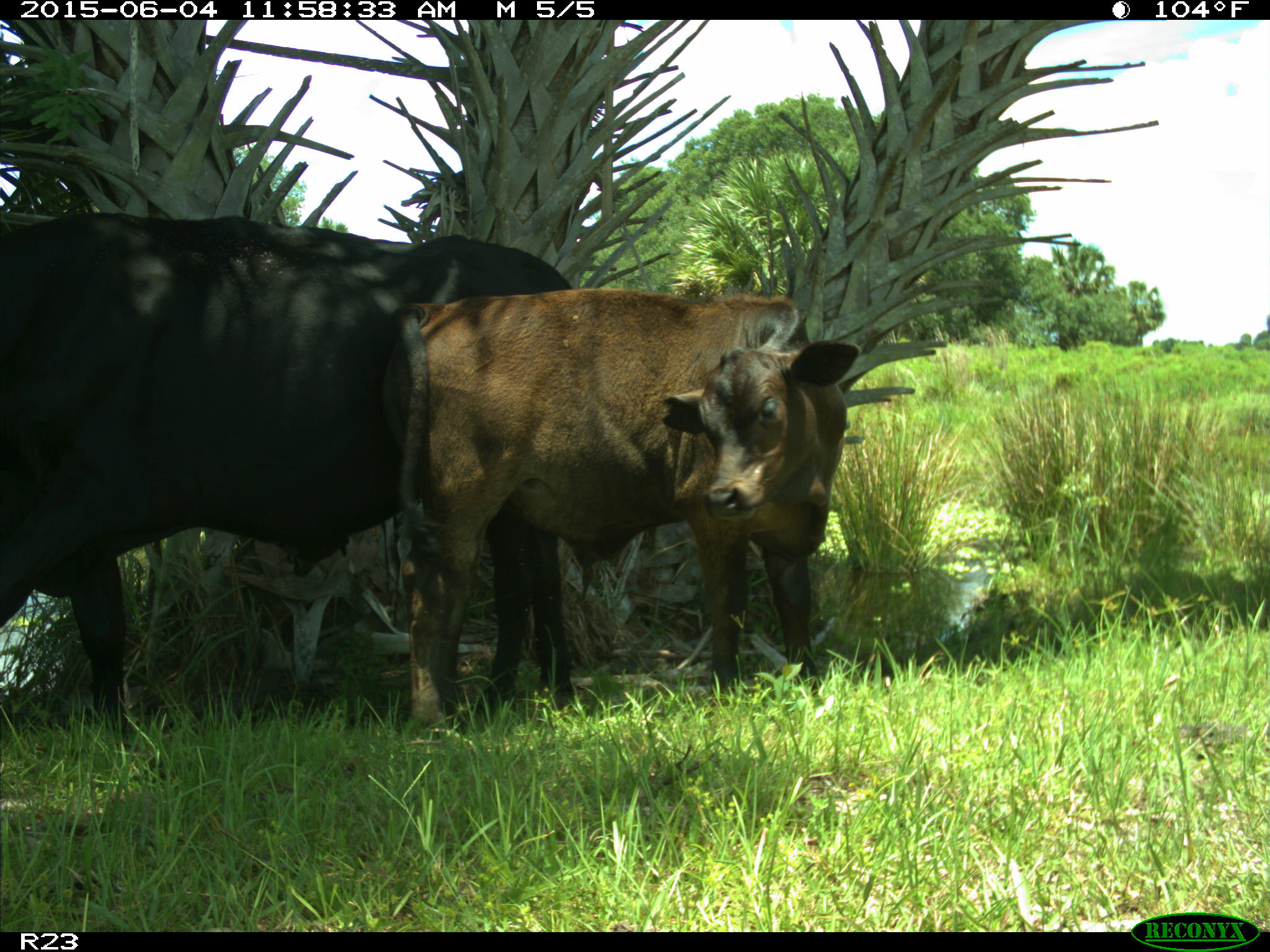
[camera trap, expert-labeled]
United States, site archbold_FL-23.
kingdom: Animalia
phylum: Chordata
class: Mammalia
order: Artiodactyla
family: Bovidae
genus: Bos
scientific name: Bos taurus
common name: domestic cow